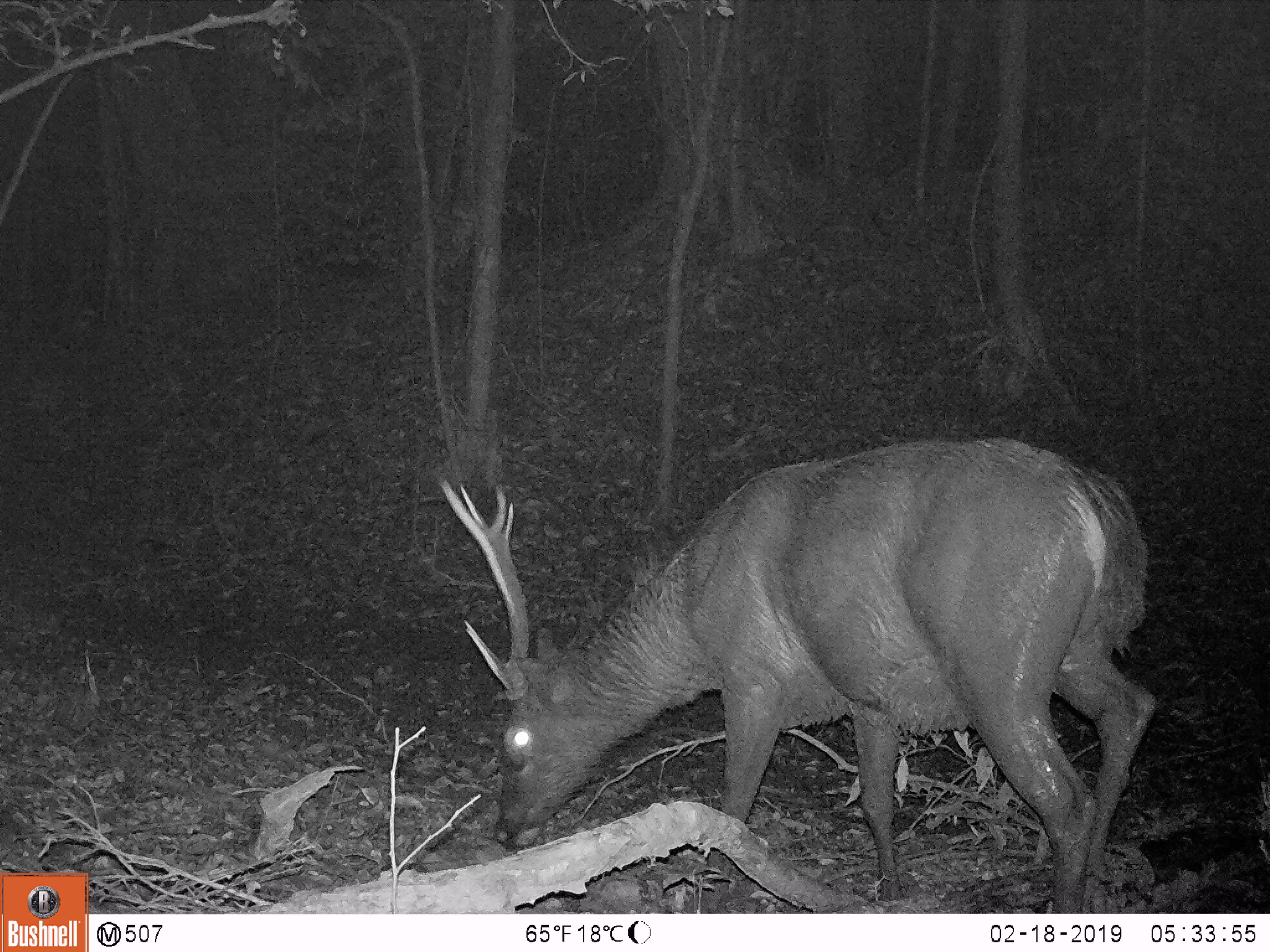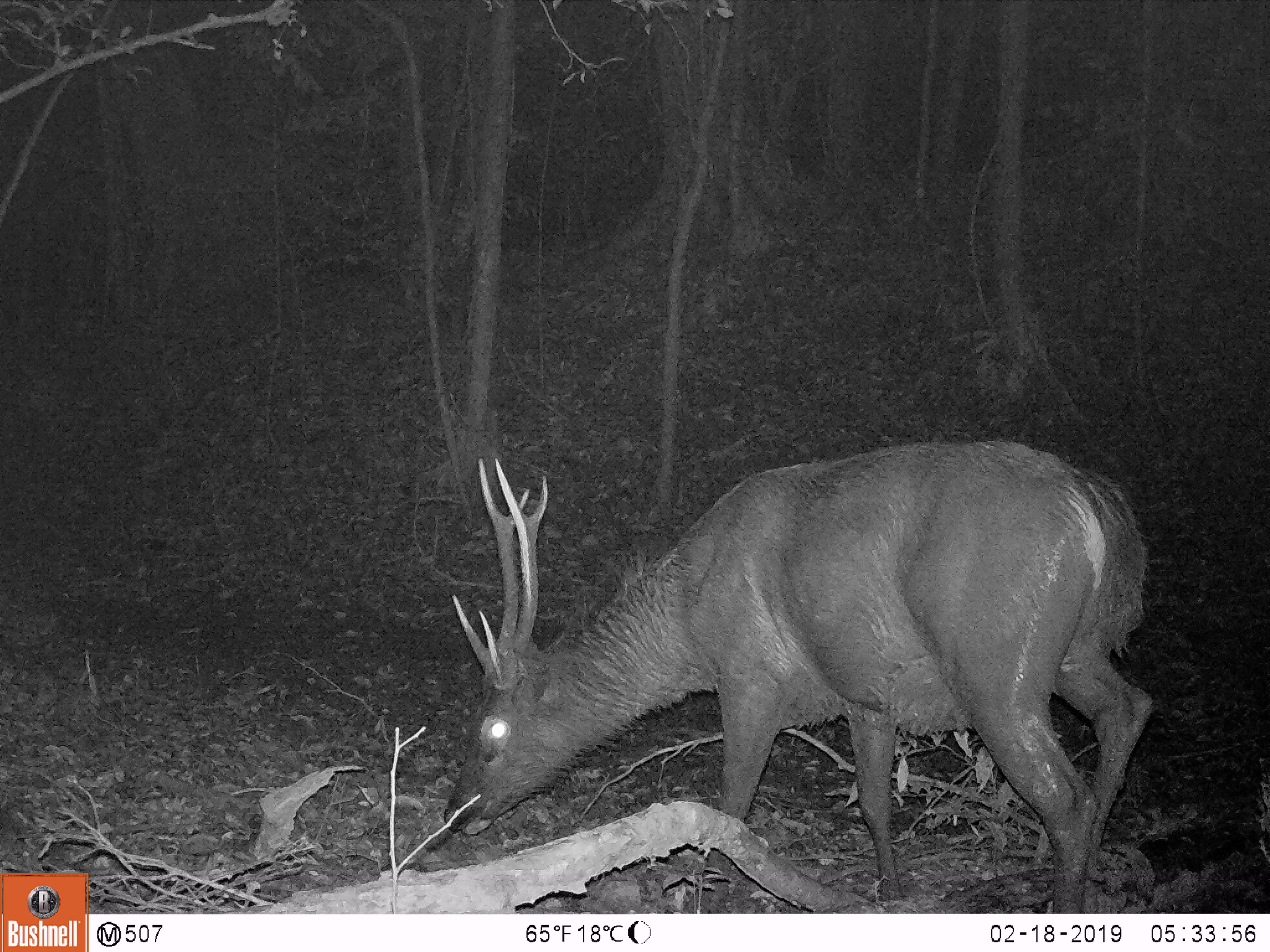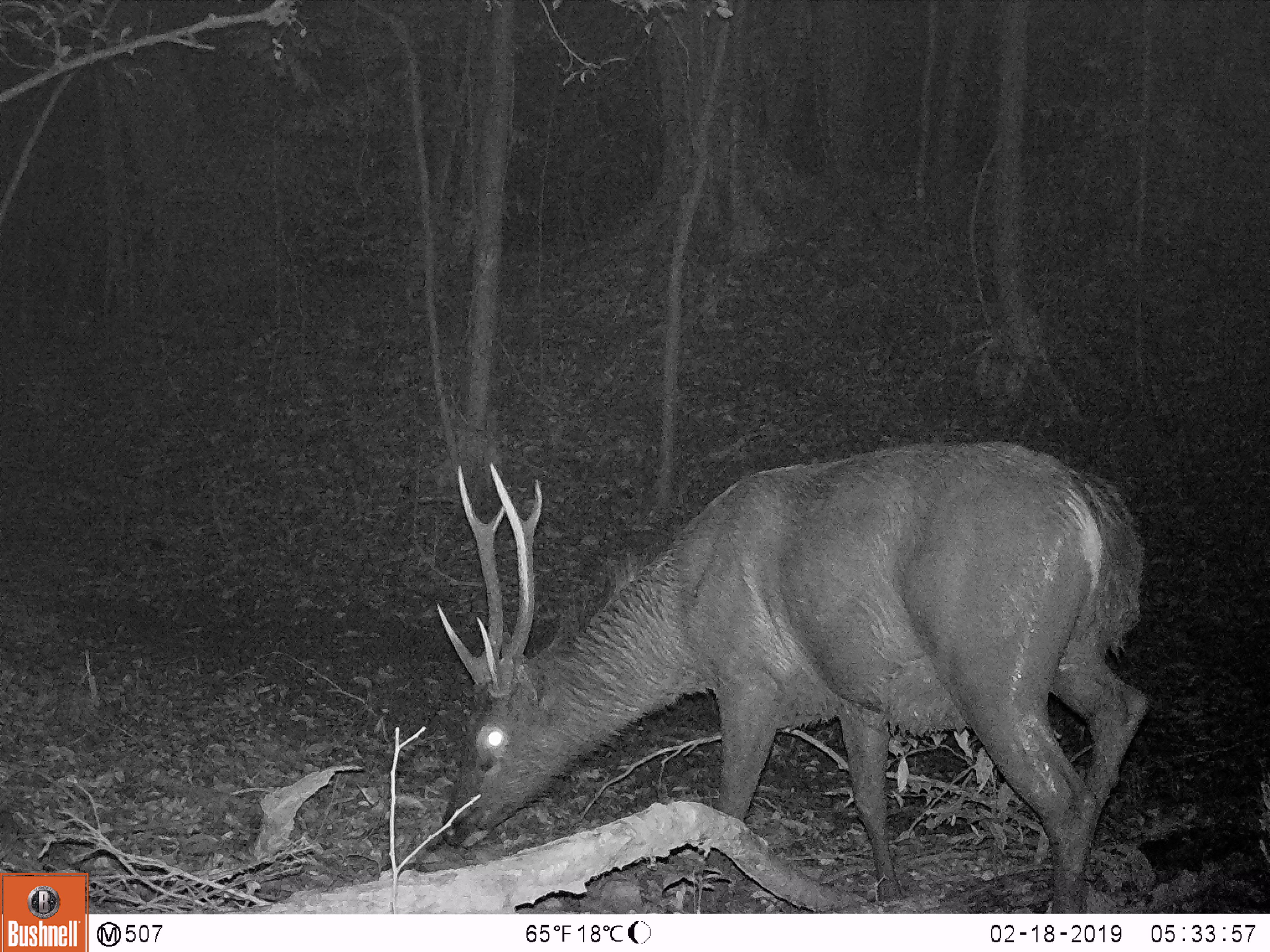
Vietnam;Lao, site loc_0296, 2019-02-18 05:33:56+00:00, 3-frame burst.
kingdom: Animalia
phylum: Chordata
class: Mammalia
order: Artiodactyla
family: Cervidae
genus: Rusa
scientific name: Rusa unicolor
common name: sambar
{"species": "sambar (Rusa unicolor)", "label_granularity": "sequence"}